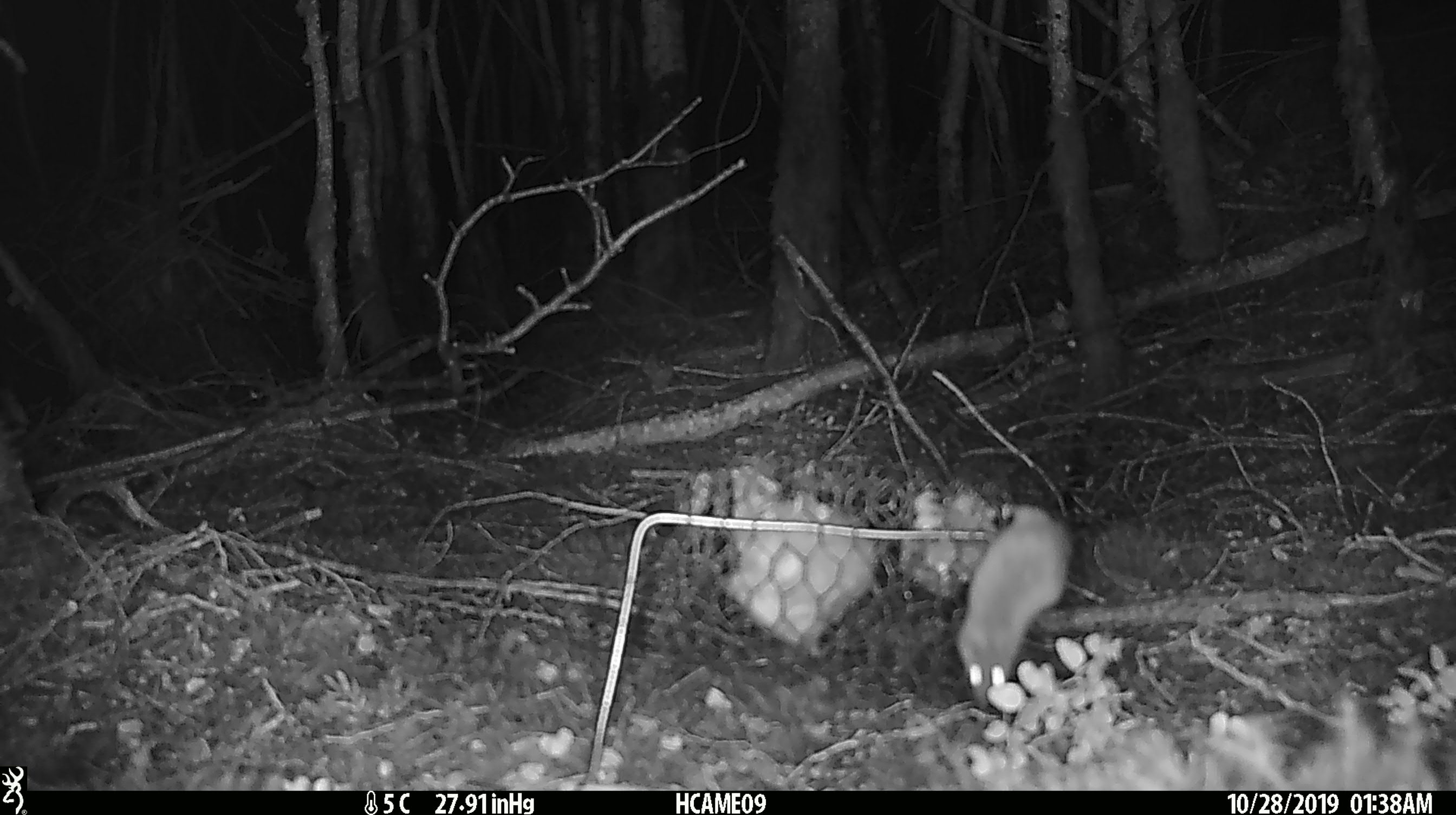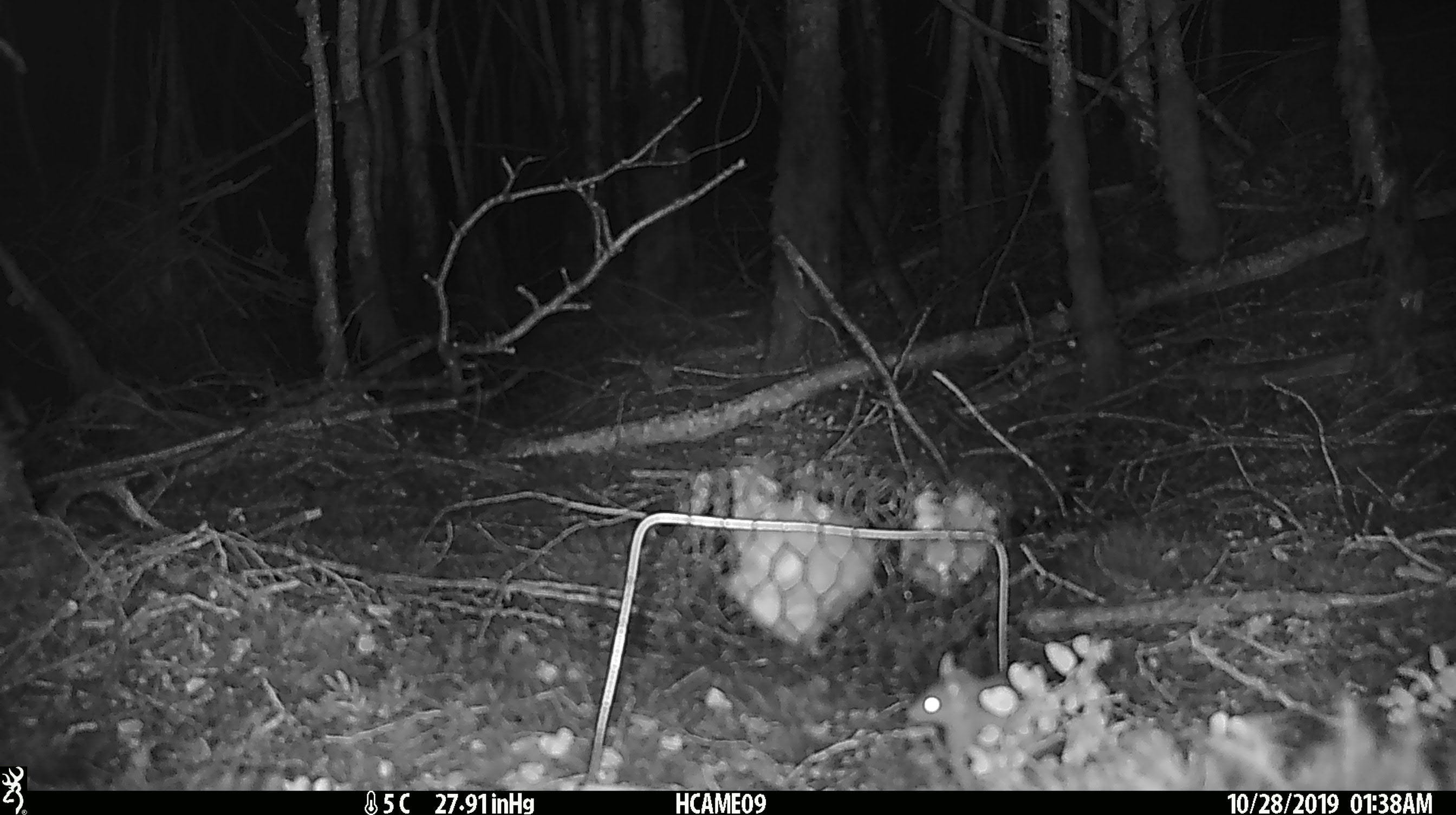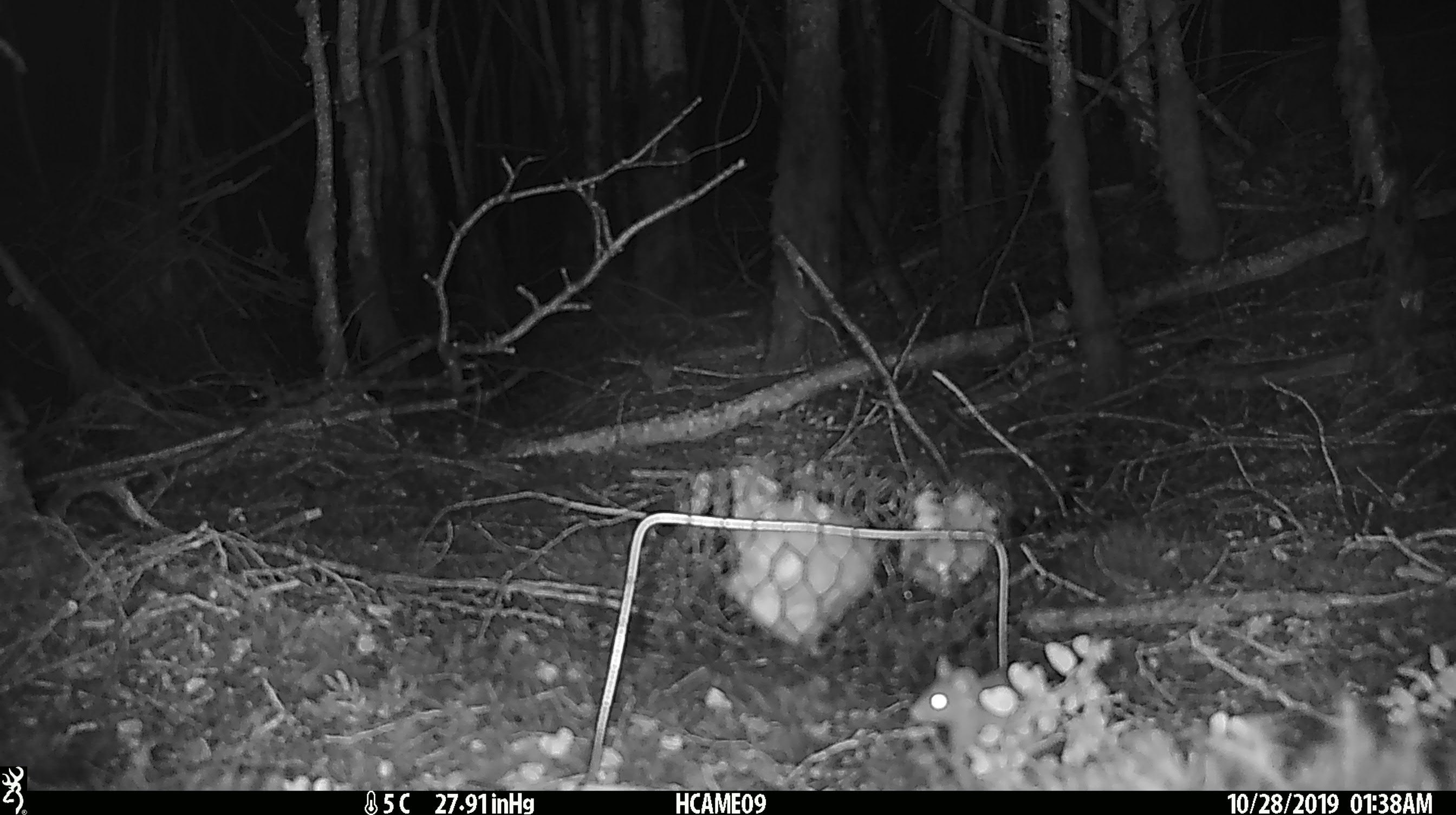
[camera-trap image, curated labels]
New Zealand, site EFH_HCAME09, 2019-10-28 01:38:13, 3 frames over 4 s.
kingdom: Animalia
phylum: Chordata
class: Mammalia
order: Rodentia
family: Muridae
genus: Mus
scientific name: Mus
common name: mouse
Mouse (Mus).